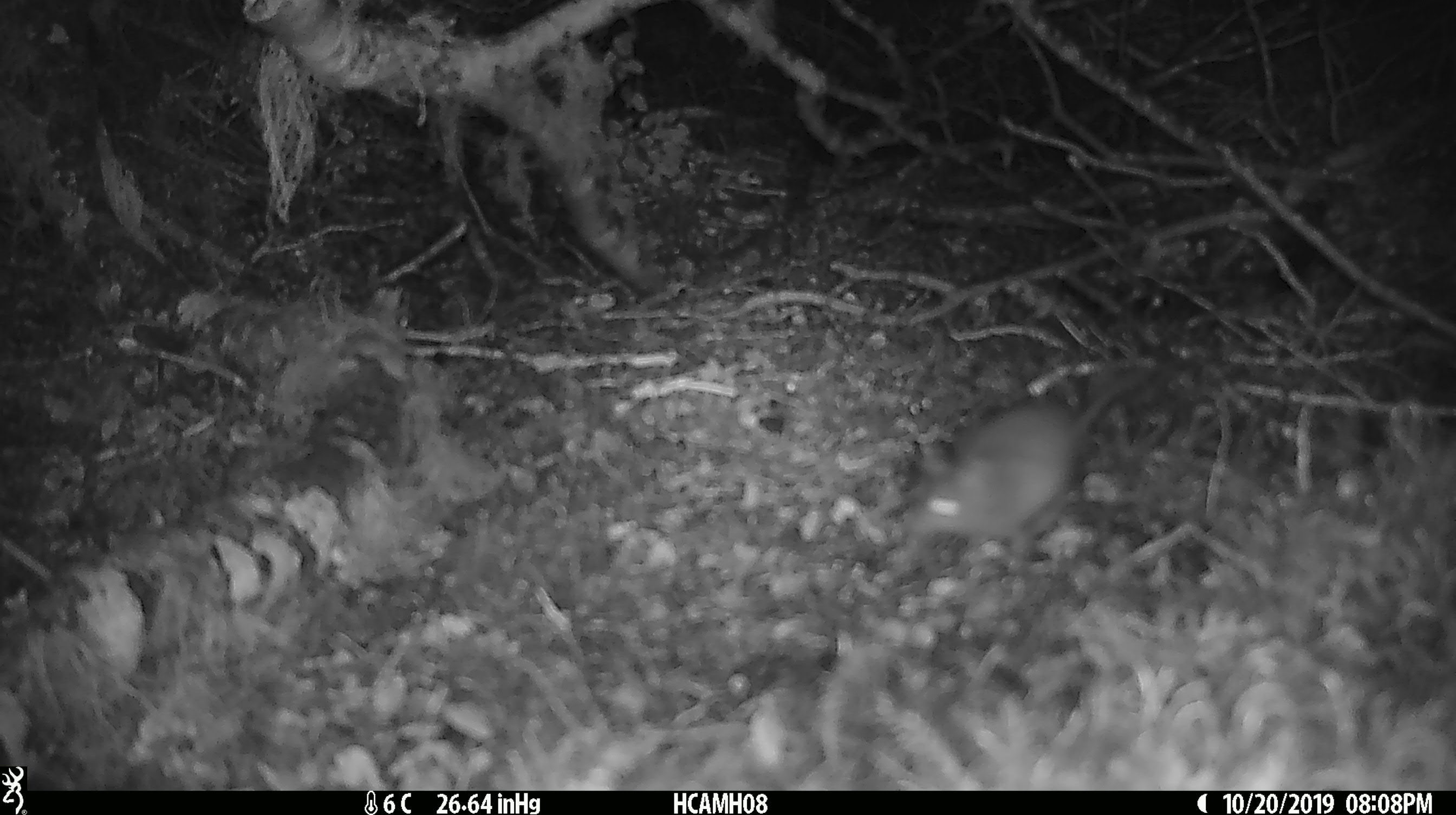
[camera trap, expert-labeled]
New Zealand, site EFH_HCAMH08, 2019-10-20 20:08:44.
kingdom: Animalia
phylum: Chordata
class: Mammalia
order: Rodentia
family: Muridae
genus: Mus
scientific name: Mus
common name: mouse